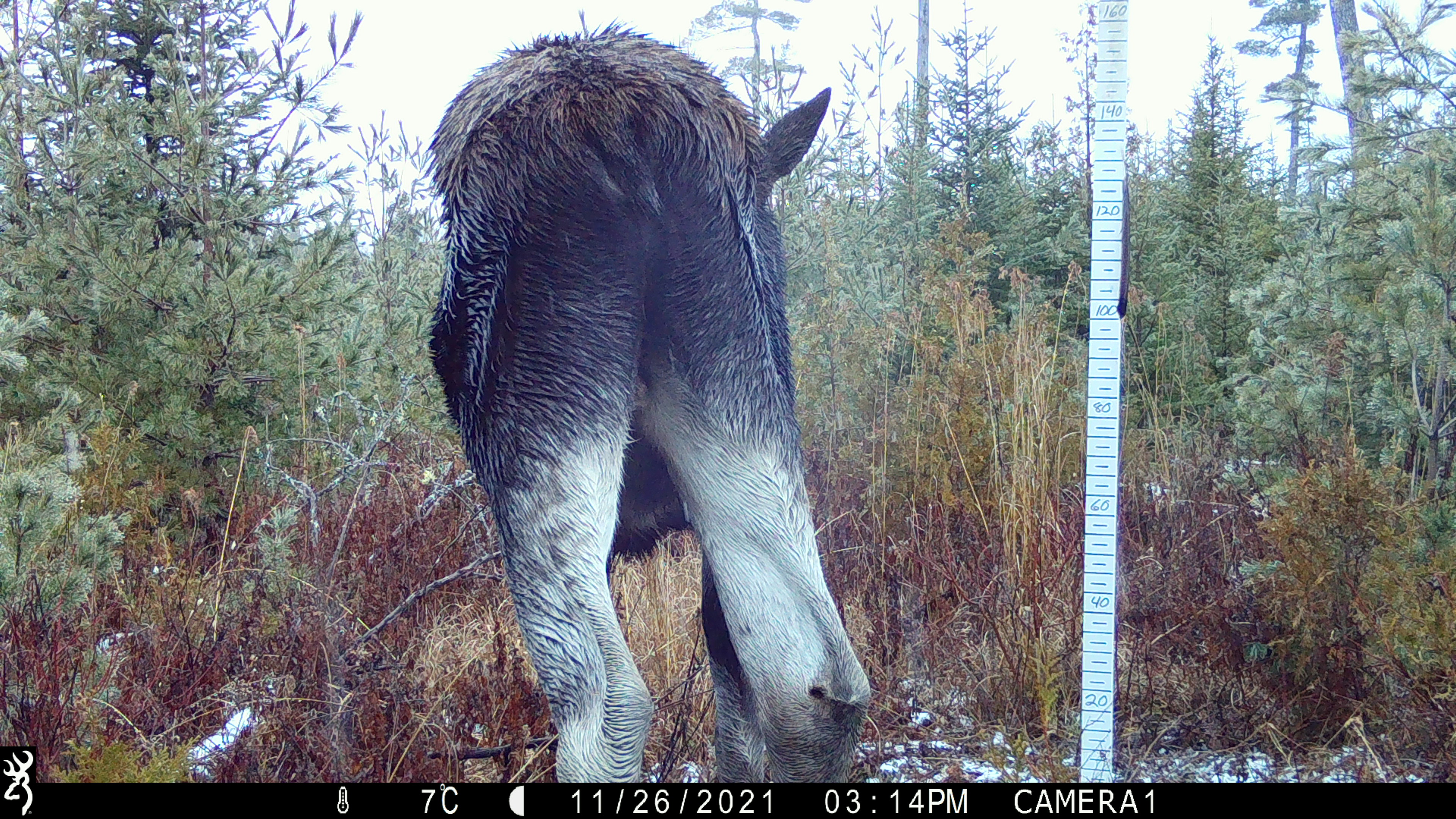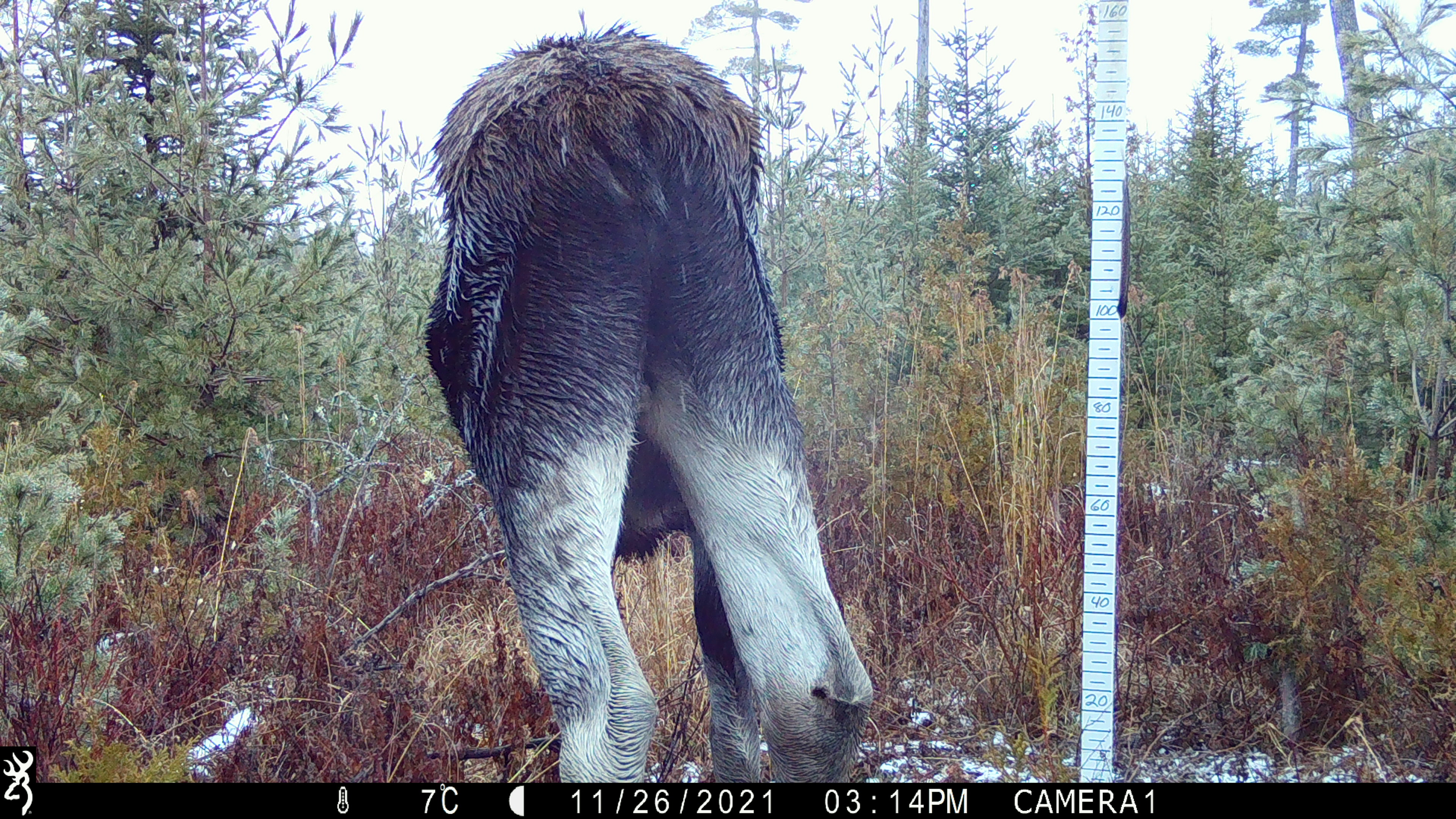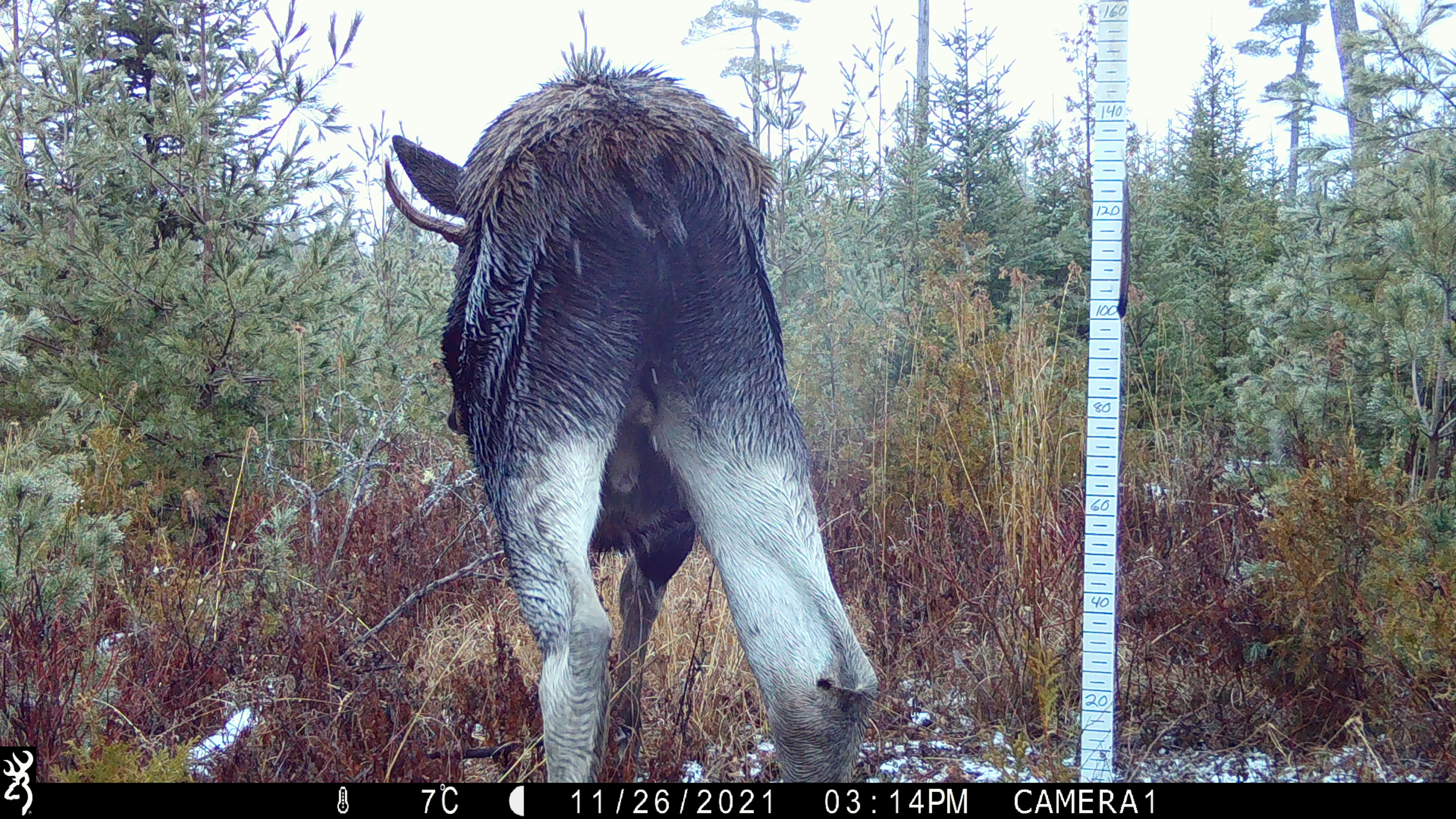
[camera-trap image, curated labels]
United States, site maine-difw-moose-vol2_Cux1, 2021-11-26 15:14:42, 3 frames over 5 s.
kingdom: Animalia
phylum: Chordata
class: Mammalia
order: Artiodactyla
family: Cervidae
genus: Alces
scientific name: Alces alces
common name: moose